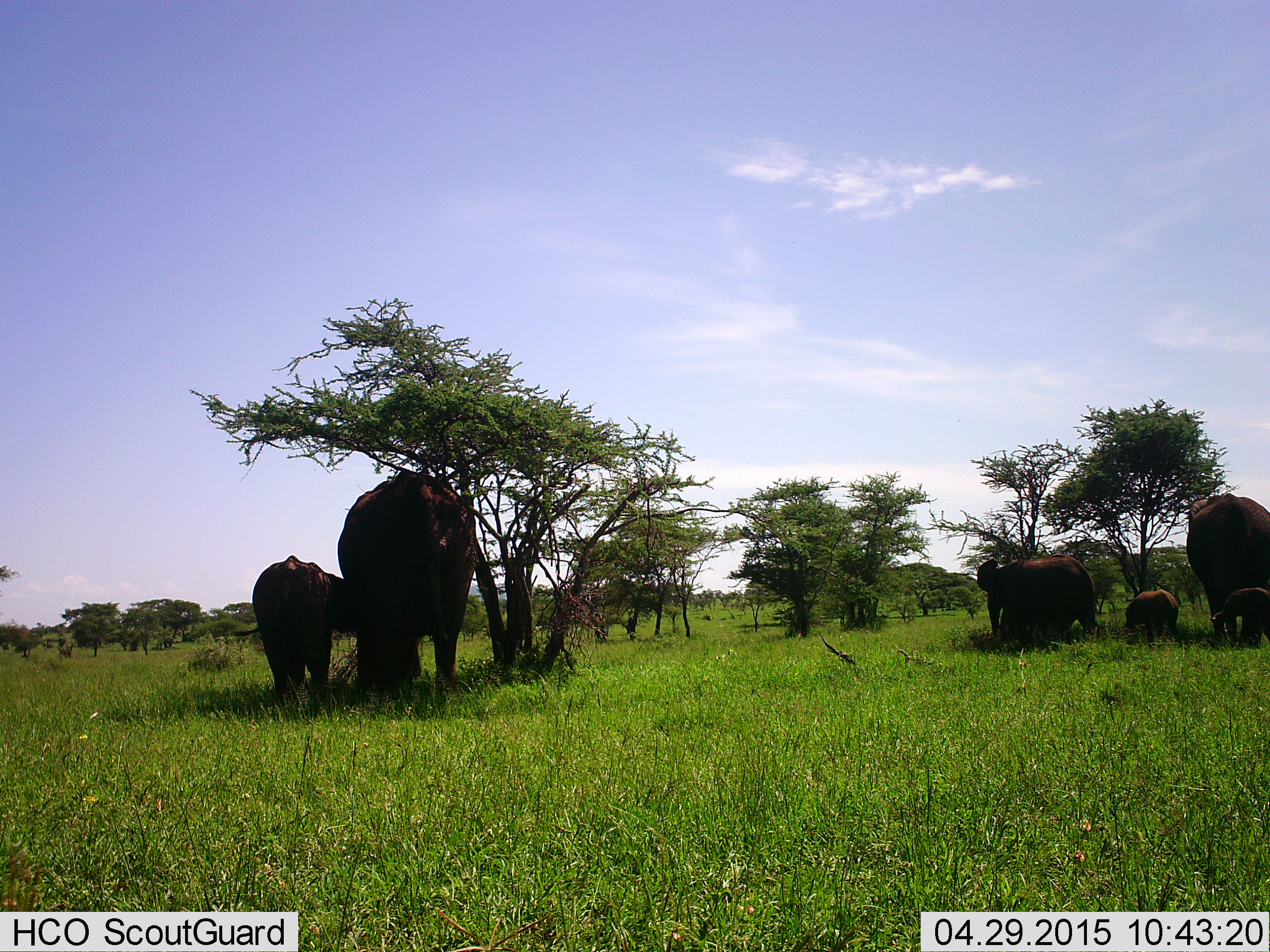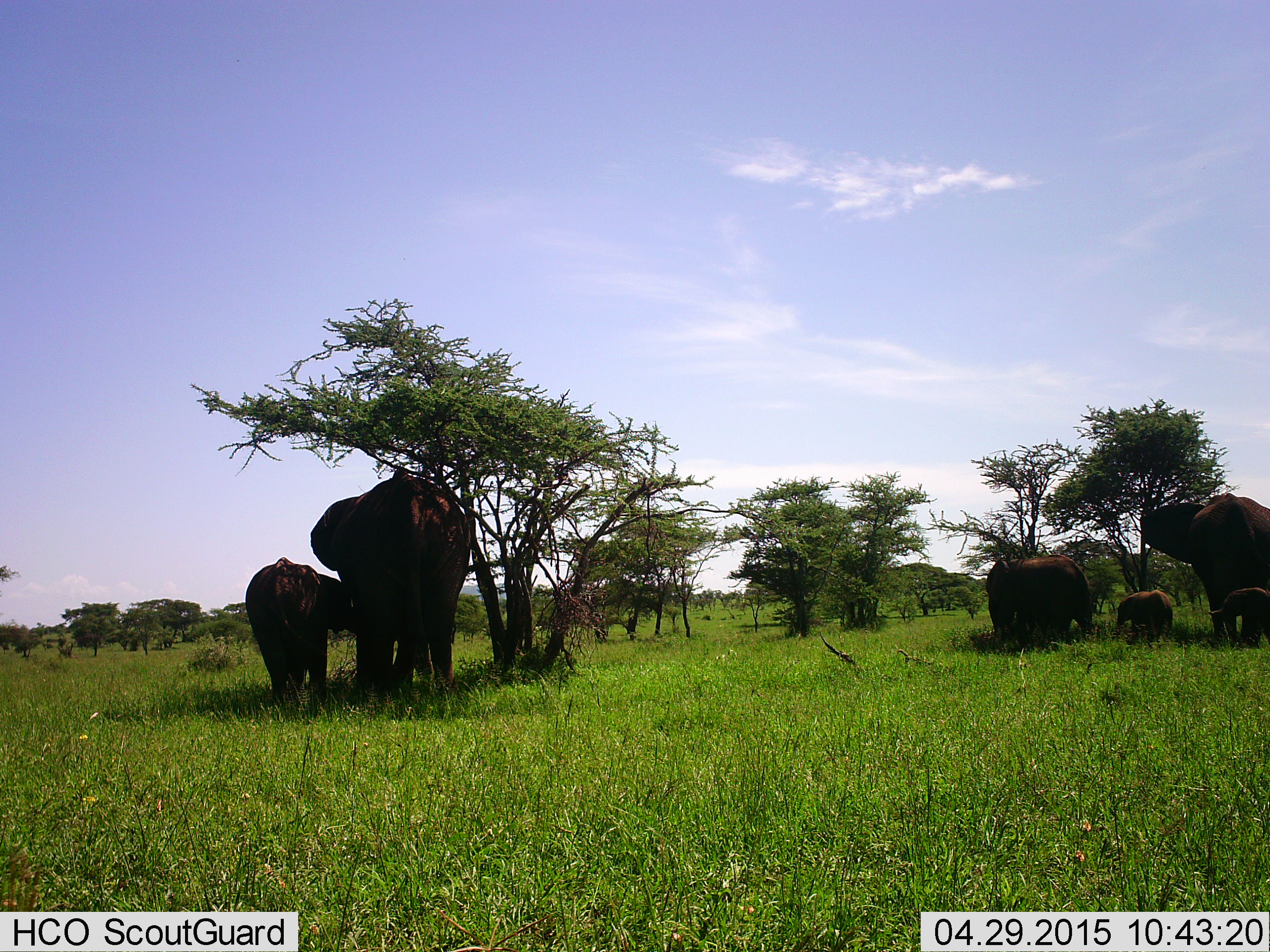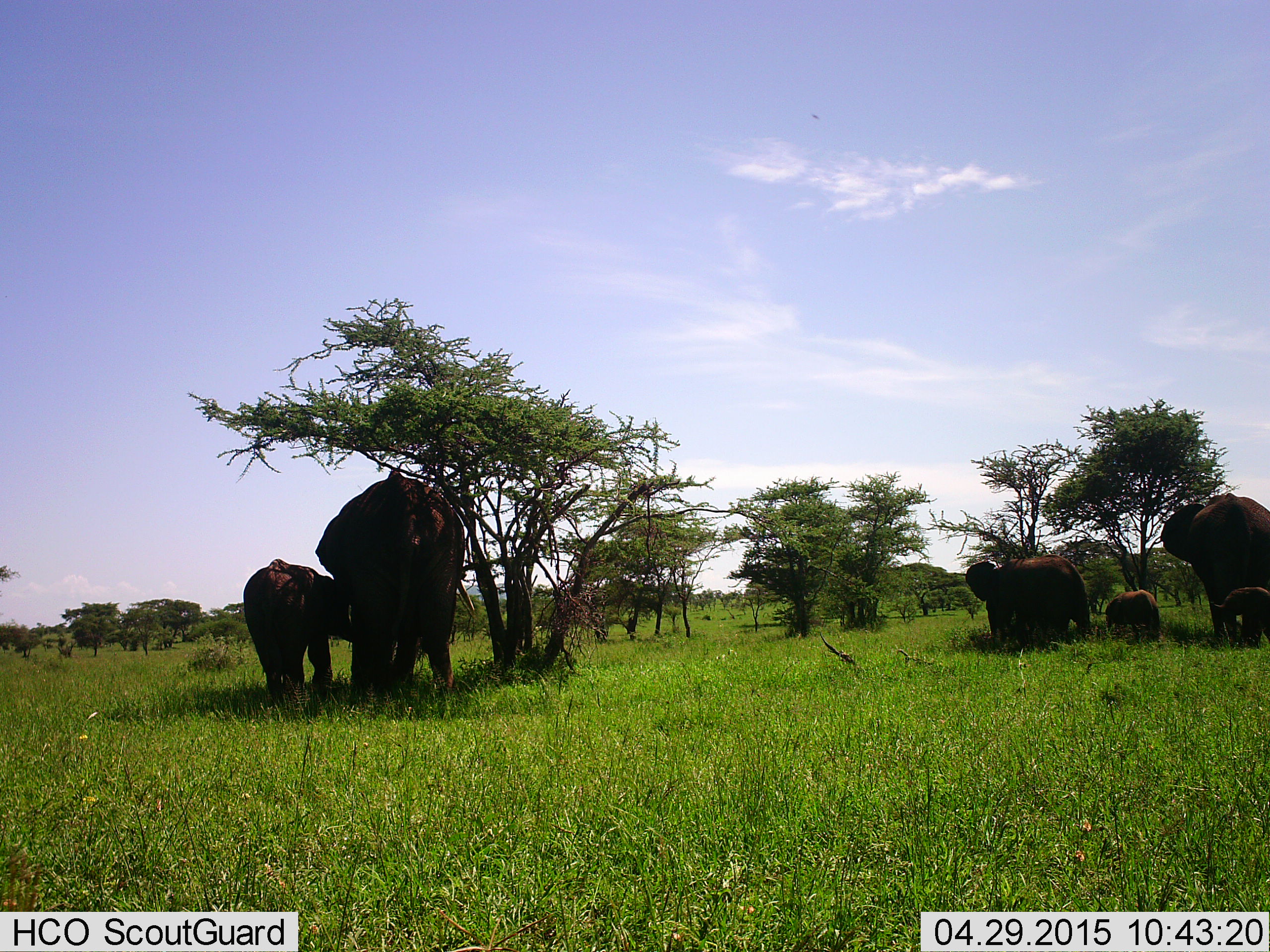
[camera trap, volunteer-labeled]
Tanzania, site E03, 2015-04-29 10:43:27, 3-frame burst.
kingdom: Animalia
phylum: Chordata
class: Mammalia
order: Proboscidea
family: Elephantidae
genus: Loxodonta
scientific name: Loxodonta africana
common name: african bush elephant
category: elephant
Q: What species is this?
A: Elephant (african bush elephant) (Loxodonta africana).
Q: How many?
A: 6.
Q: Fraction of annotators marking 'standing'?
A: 90%.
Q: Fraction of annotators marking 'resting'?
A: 0%.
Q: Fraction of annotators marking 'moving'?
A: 0%.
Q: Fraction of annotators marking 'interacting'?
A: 0%.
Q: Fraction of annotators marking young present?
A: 90%.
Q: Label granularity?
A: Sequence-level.